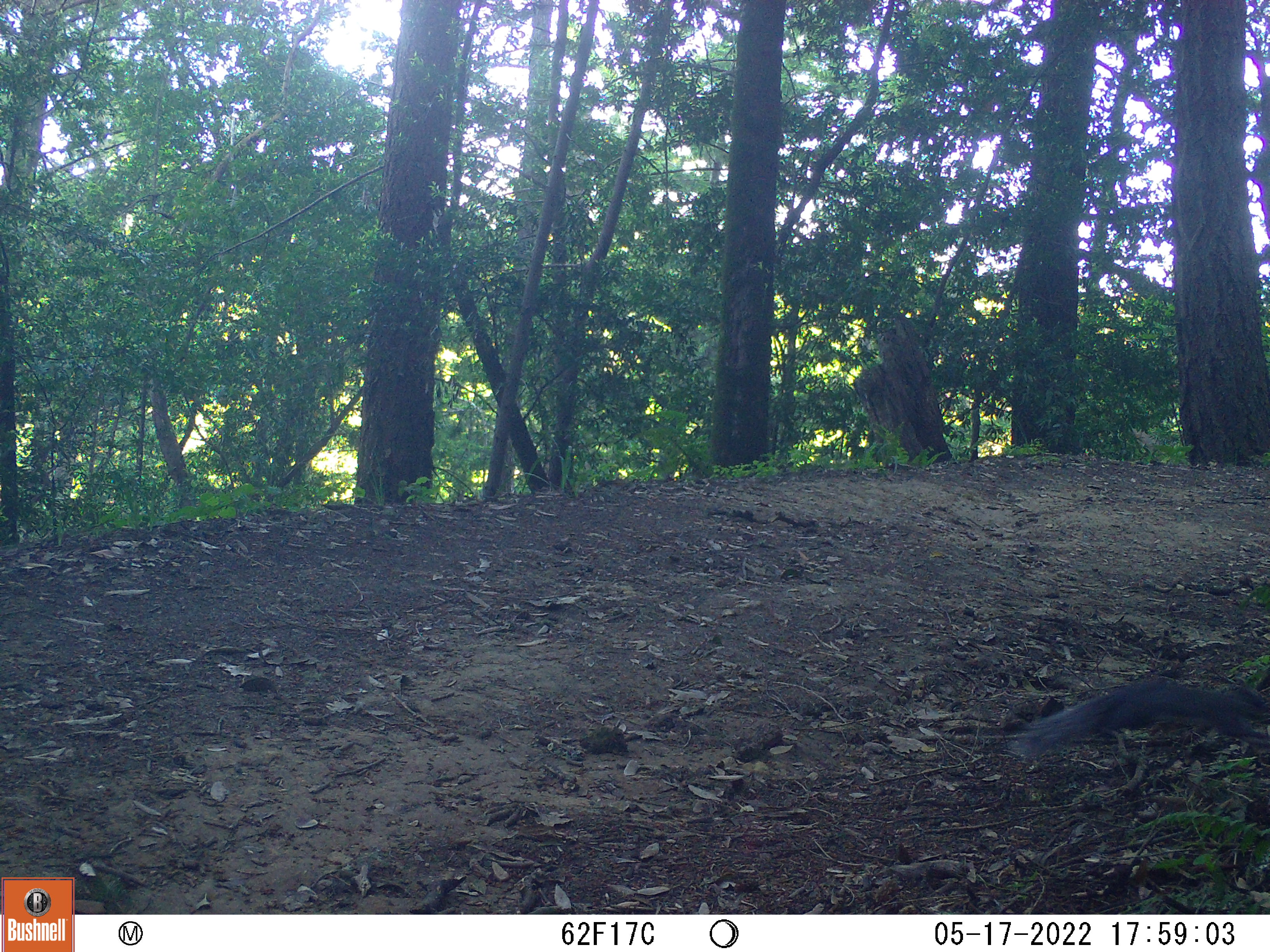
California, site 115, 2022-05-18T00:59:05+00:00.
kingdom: Animalia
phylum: Chordata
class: Mammalia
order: Rodentia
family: Sciuridae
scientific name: Sciuridae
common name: squirrel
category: unknown squirrel